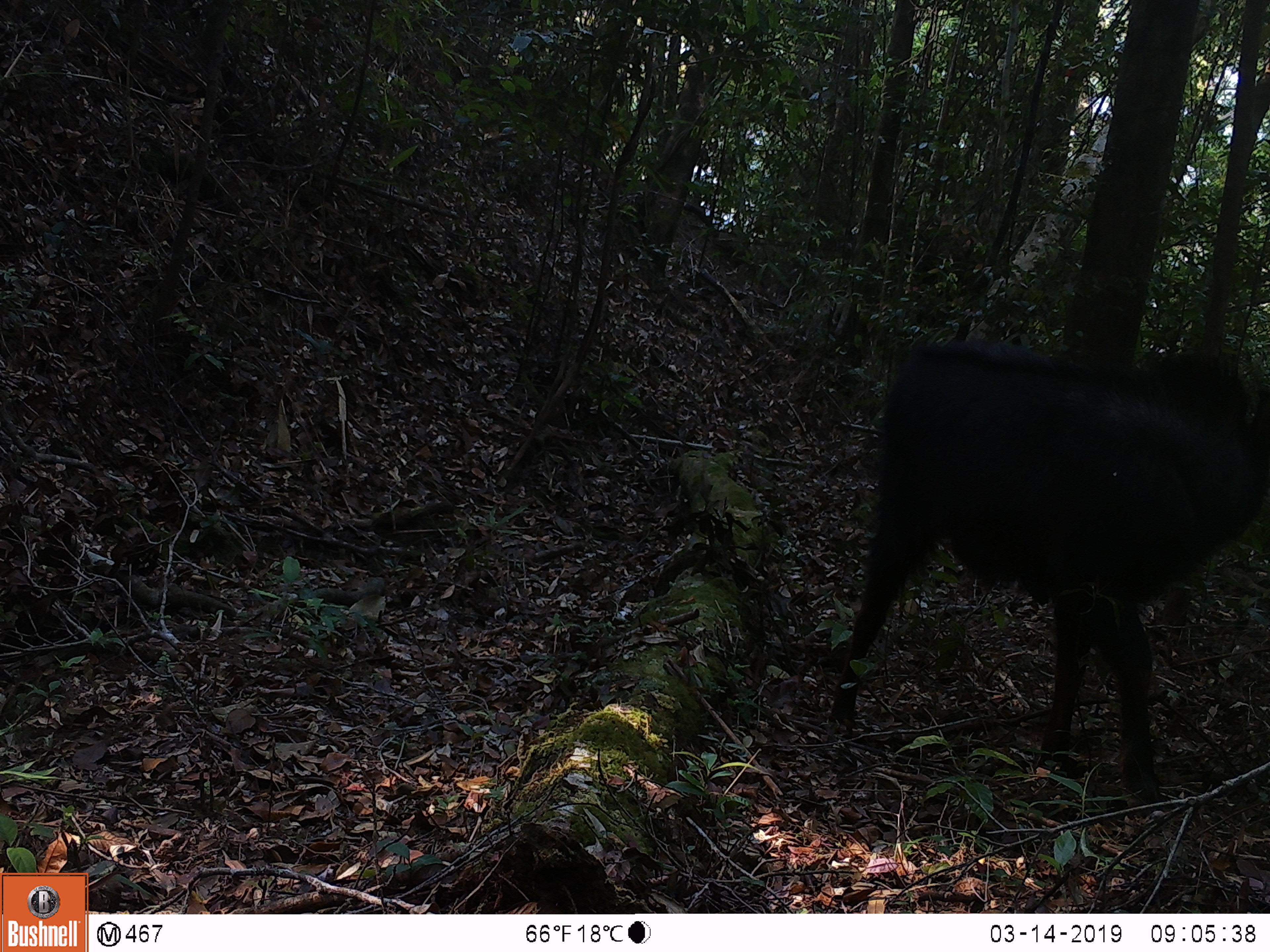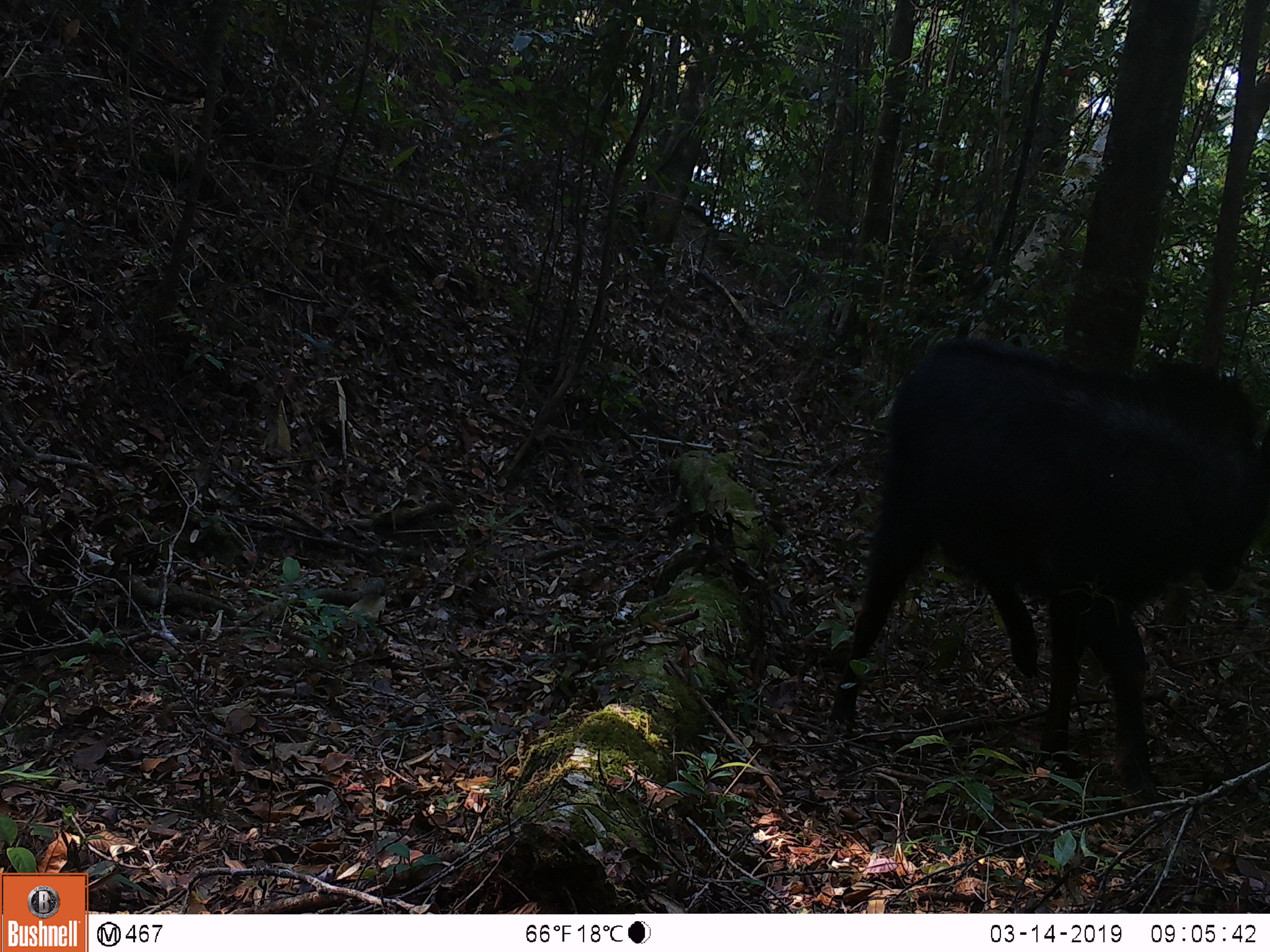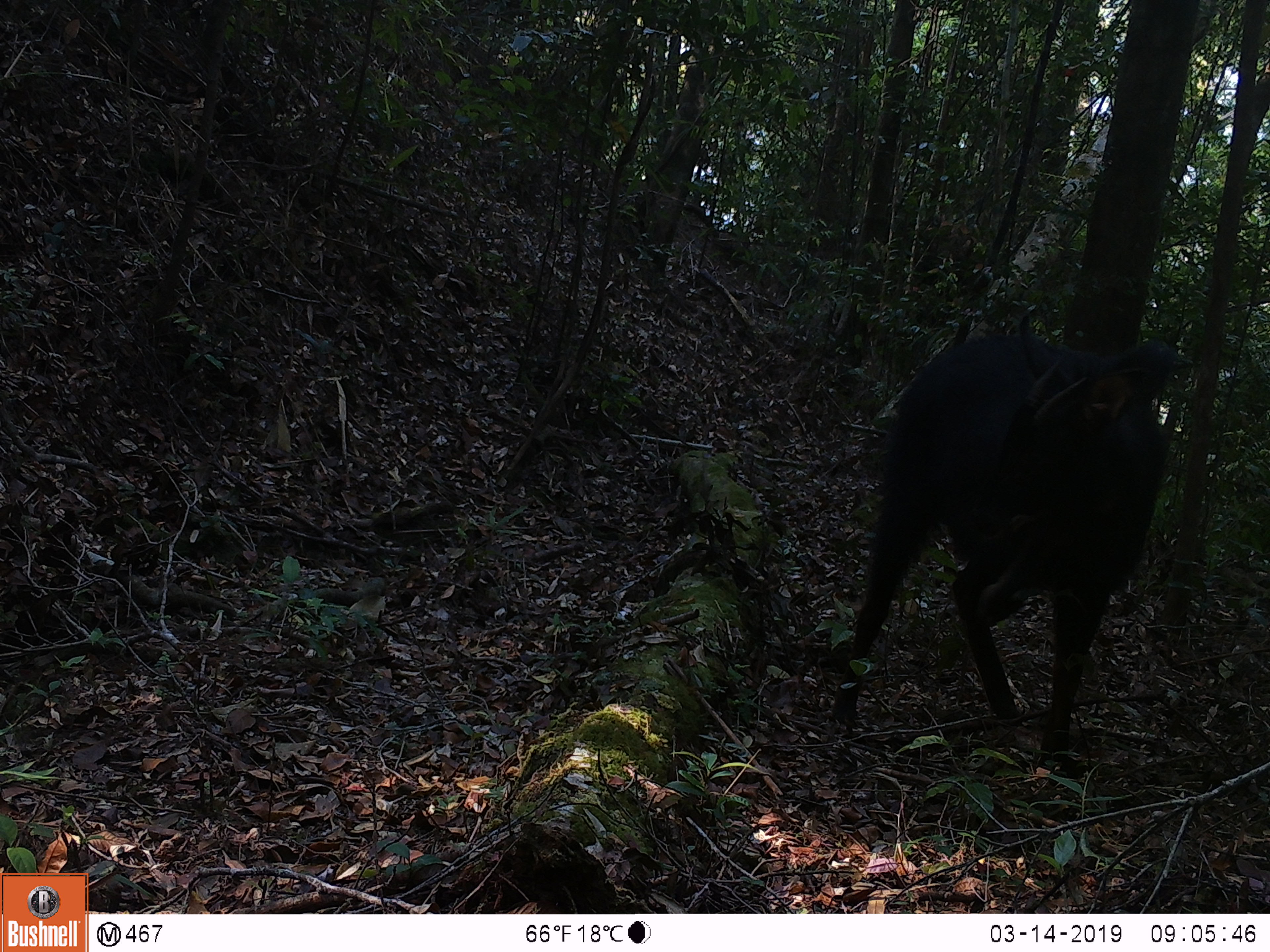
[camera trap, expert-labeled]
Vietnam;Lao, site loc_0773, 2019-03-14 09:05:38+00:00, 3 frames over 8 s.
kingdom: Animalia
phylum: Chordata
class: Mammalia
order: Artiodactyla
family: Bovidae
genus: Capricornis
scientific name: Capricornis sumatraensis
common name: chinese serow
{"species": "chinese serow (Capricornis sumatraensis)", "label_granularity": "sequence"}